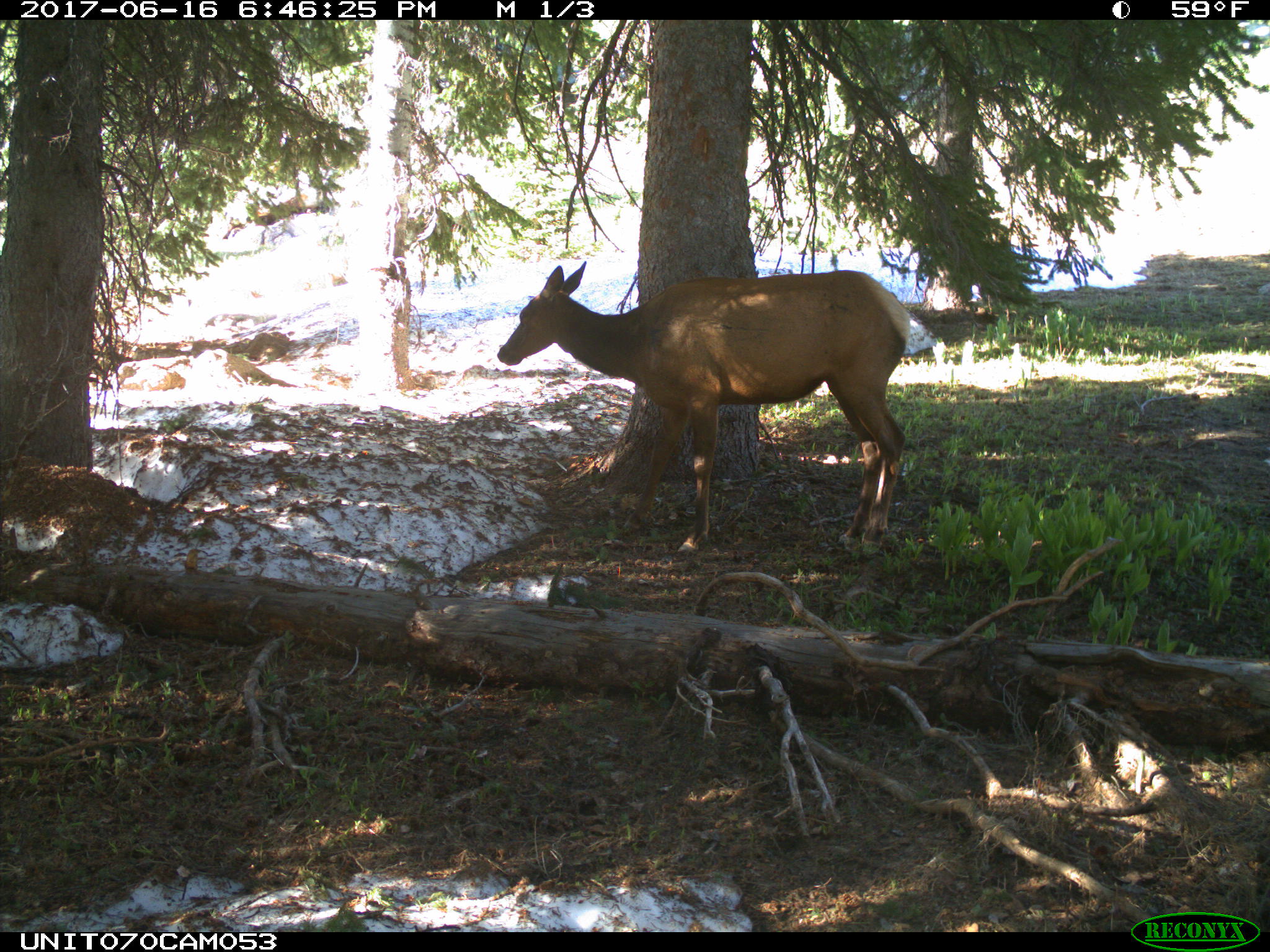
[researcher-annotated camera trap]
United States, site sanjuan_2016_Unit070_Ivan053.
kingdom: Animalia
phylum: Chordata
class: Mammalia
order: Artiodactyla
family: Cervidae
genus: Cervus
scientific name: Cervus elaphus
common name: red deer